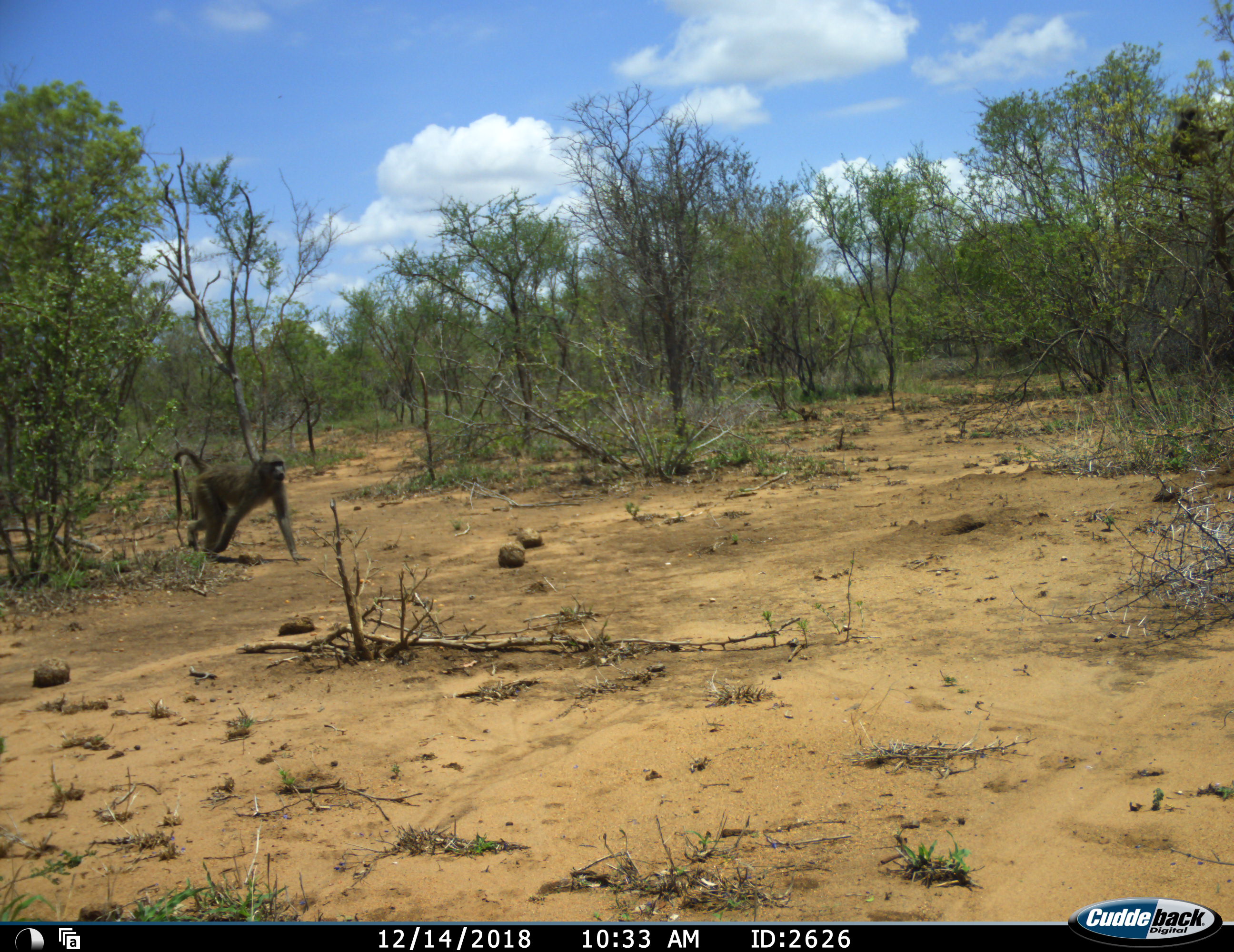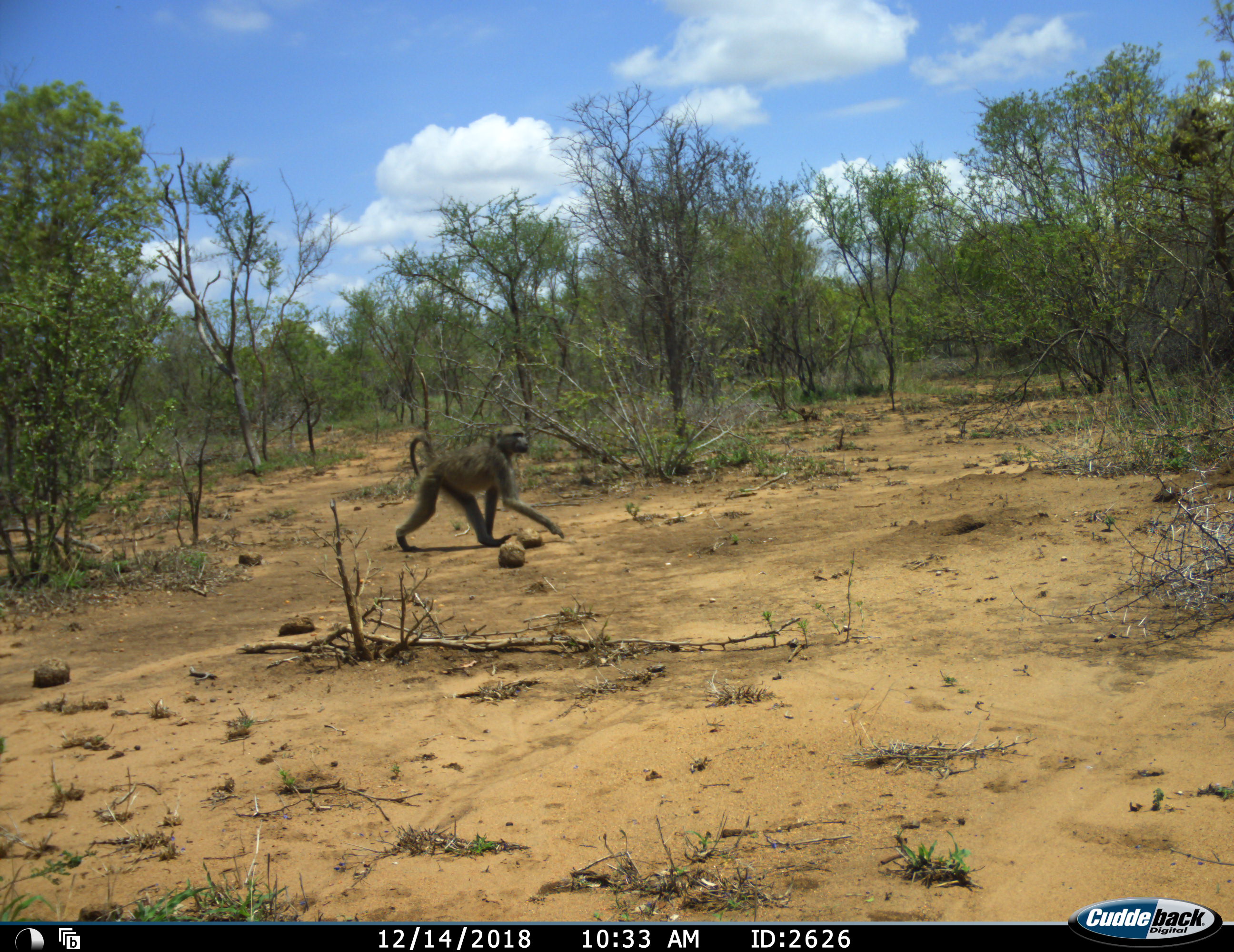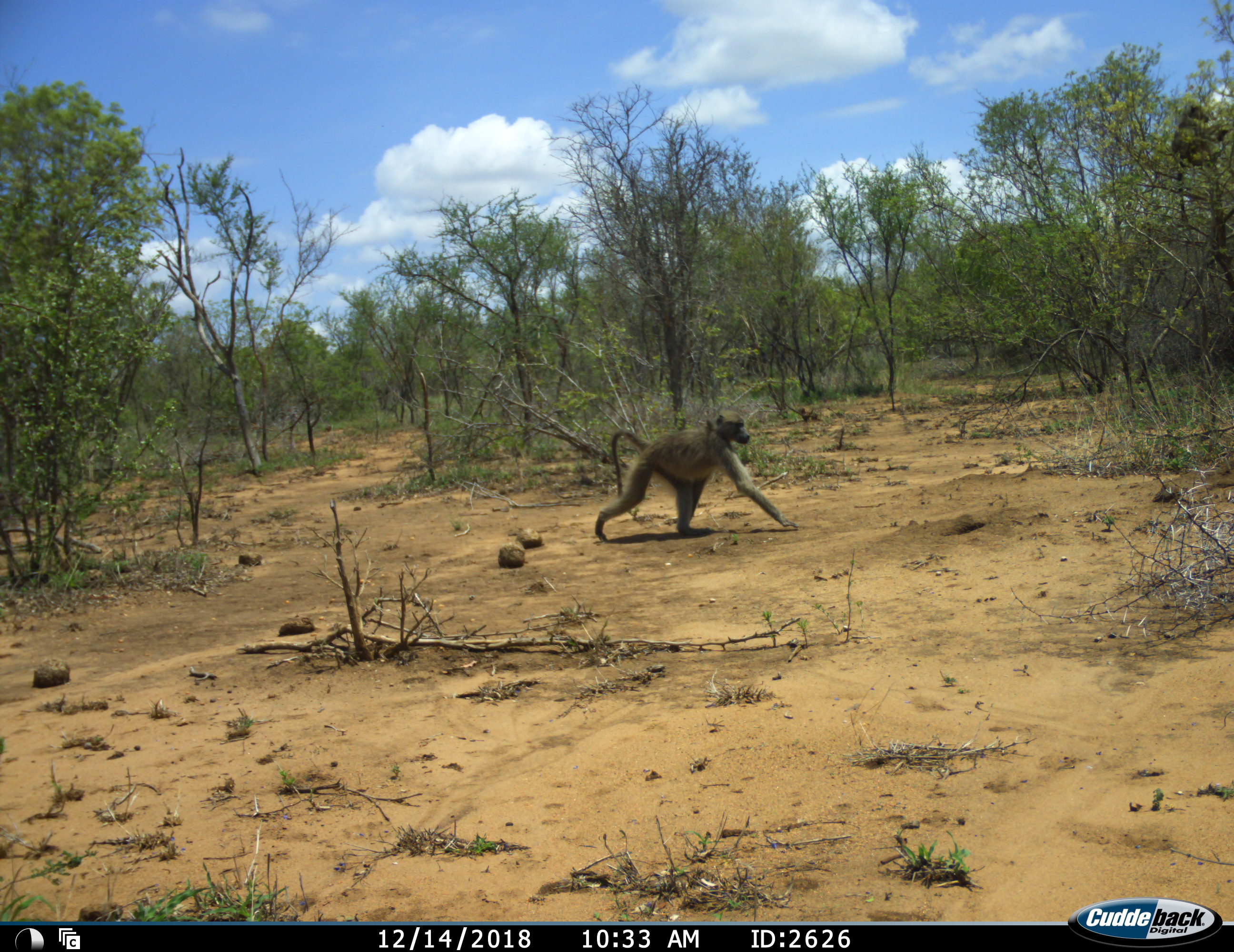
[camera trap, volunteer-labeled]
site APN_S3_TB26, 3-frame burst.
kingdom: Animalia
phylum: Chordata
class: Mammalia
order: Primates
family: Cercopithecidae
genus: Papio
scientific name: Papio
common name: baboon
Baboon (Papio), count 1. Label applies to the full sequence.